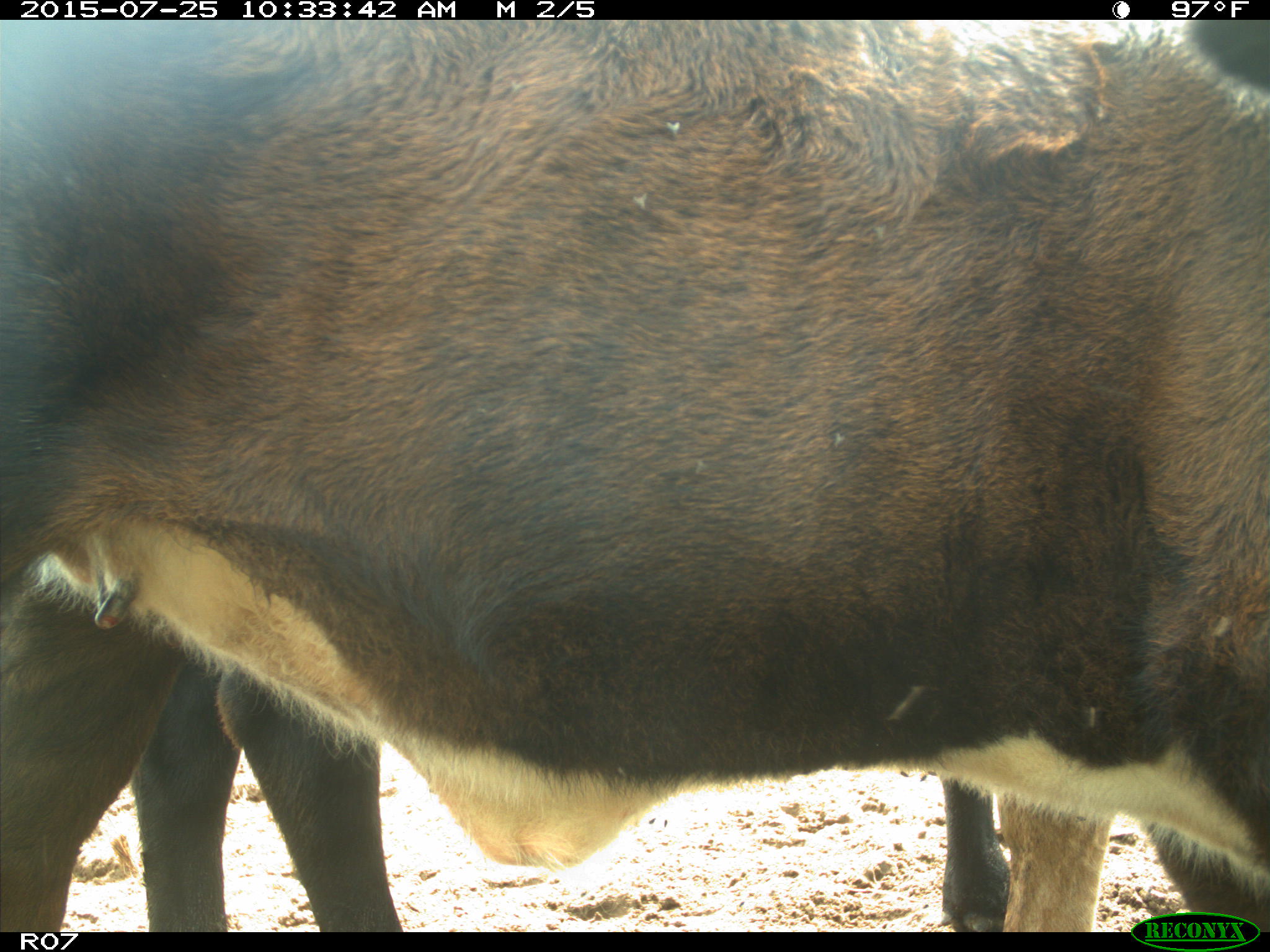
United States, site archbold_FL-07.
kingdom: Animalia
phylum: Chordata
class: Mammalia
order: Artiodactyla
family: Bovidae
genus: Bos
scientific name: Bos taurus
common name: domestic cow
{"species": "Bos taurus (domestic cow)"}